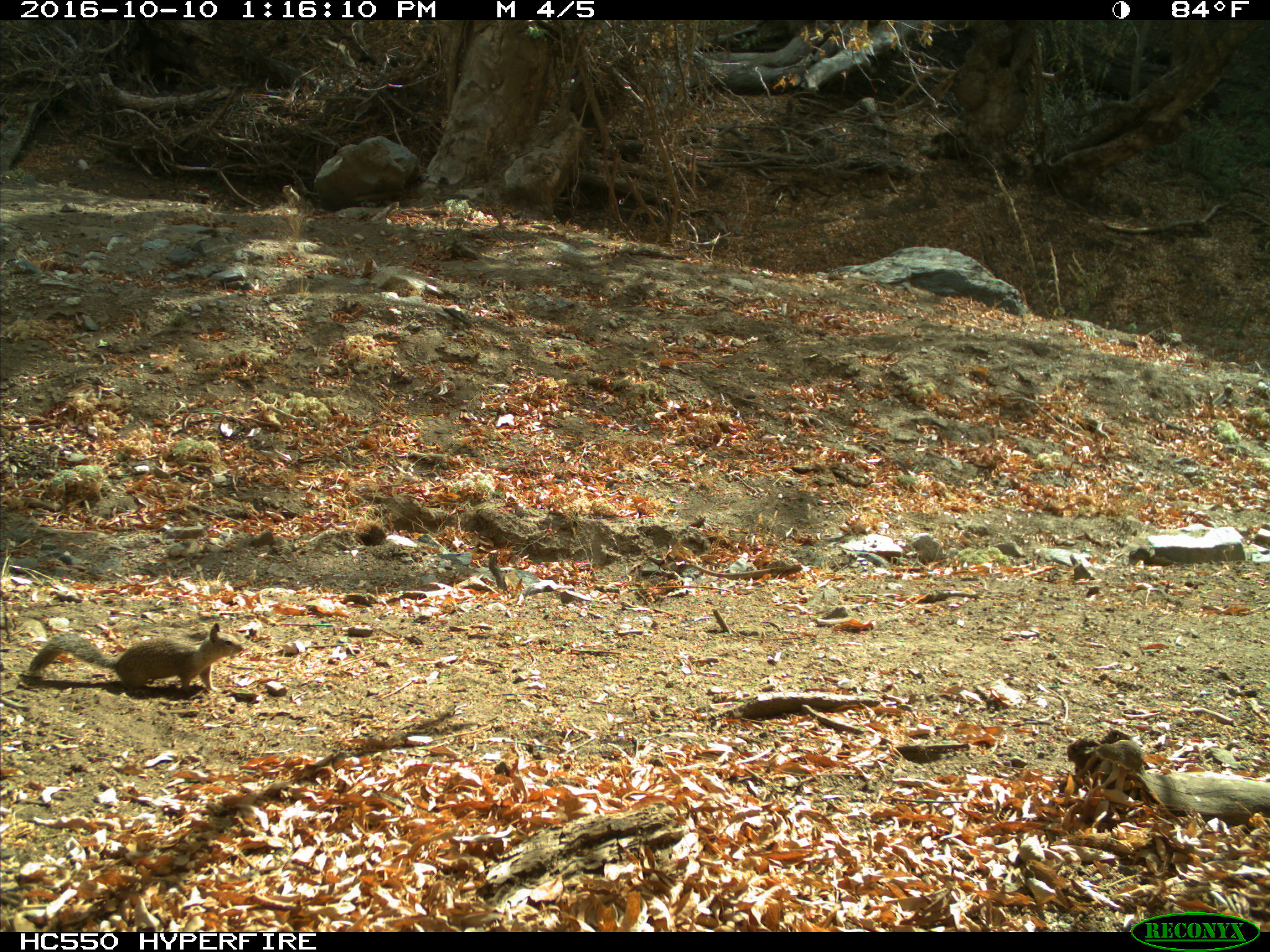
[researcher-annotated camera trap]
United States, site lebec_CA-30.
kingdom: Animalia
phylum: Chordata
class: Mammalia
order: Rodentia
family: Sciuridae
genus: Otospermophilus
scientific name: Otospermophilus beecheyi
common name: california ground squirrel